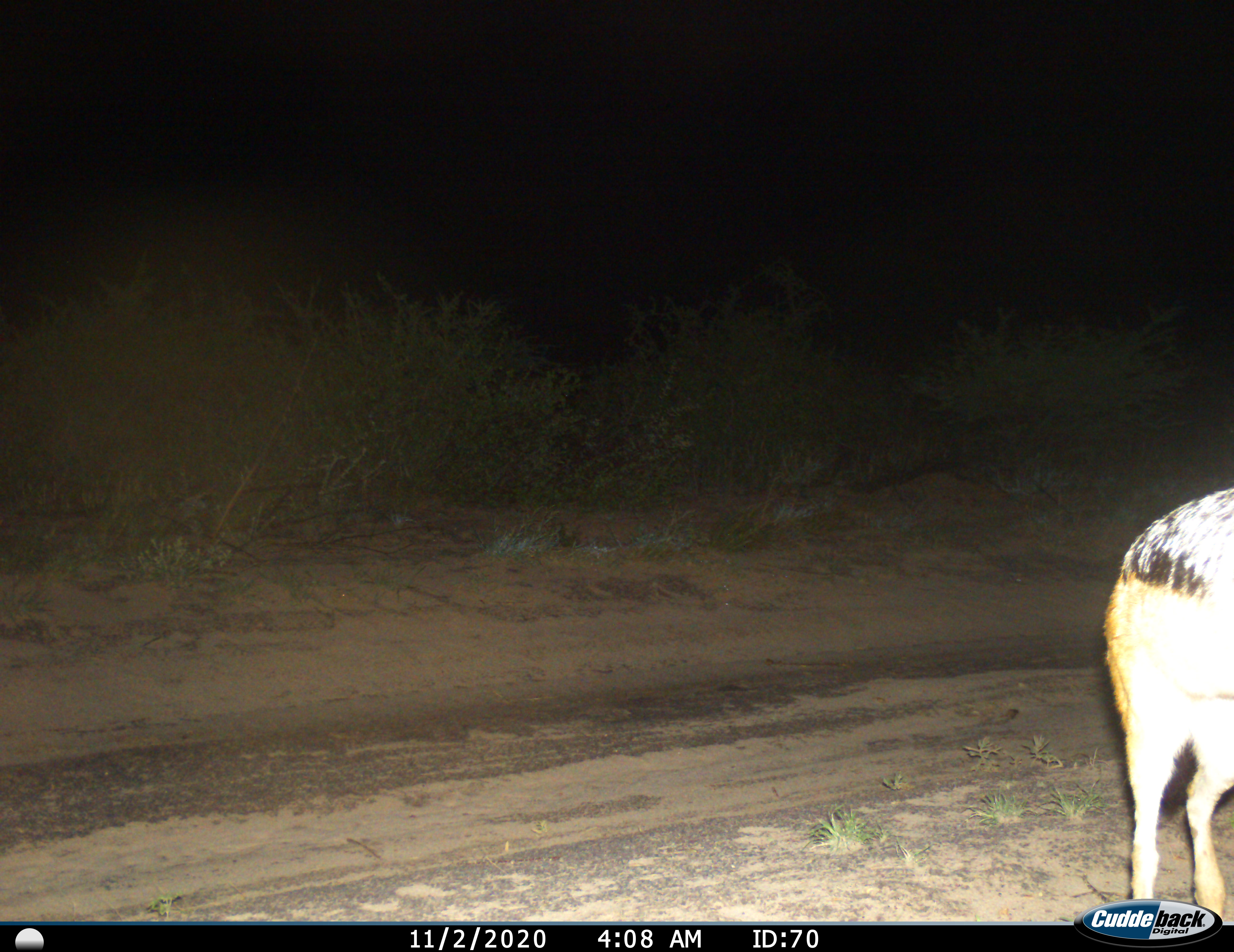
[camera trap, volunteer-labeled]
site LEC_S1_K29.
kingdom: Animalia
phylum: Chordata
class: Mammalia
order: Carnivora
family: Canidae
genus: Lupulella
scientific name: Lupulella mesomelas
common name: black-backed jackal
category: jackalblackbacked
Jackalblackbacked (black-backed jackal) (Lupulella mesomelas), count 1. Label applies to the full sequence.